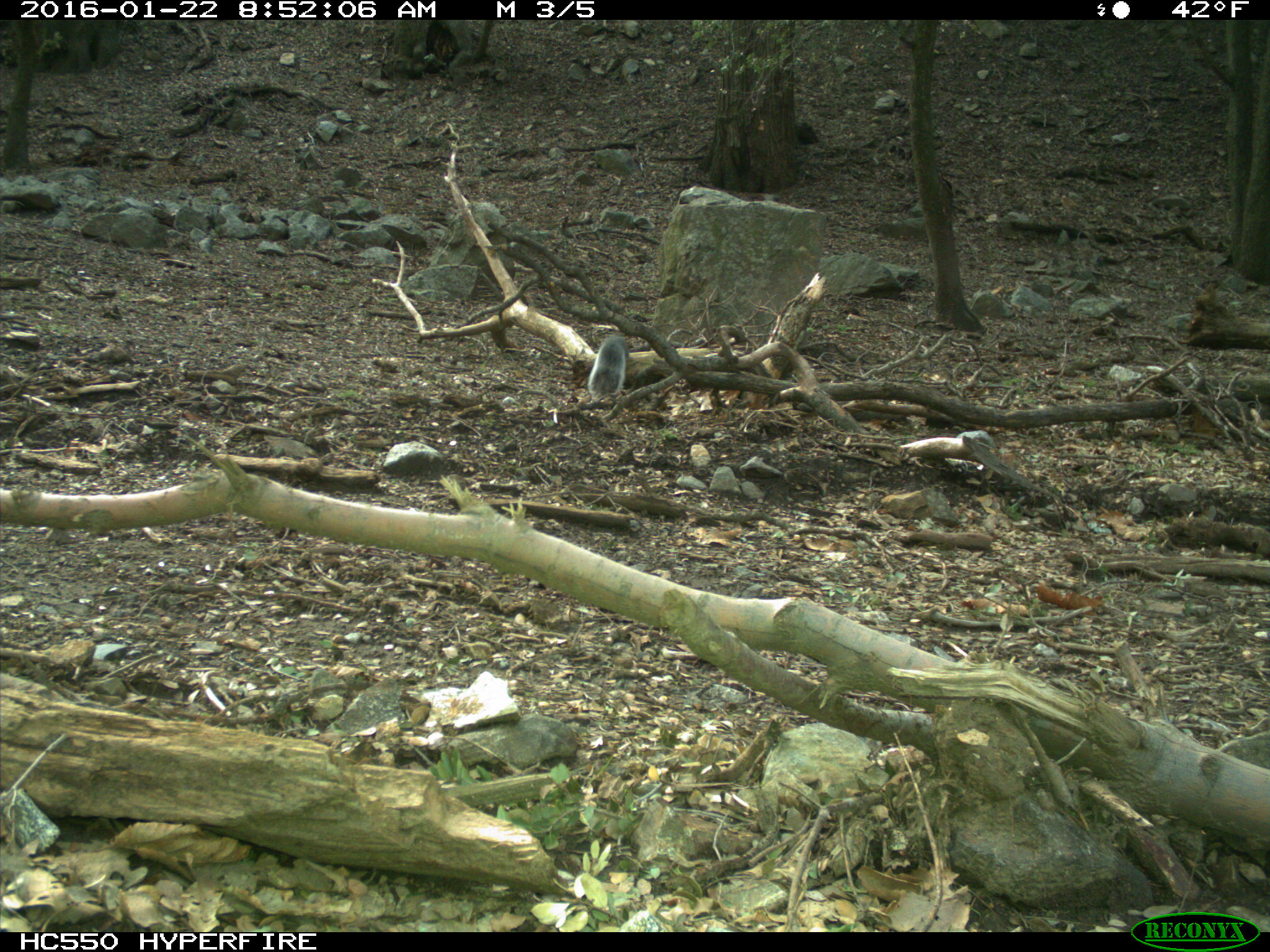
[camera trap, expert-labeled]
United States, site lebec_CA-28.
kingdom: Animalia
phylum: Chordata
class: Mammalia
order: Rodentia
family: Sciuridae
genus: Sciurus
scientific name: Sciurus carolinensis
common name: eastern gray squirrel